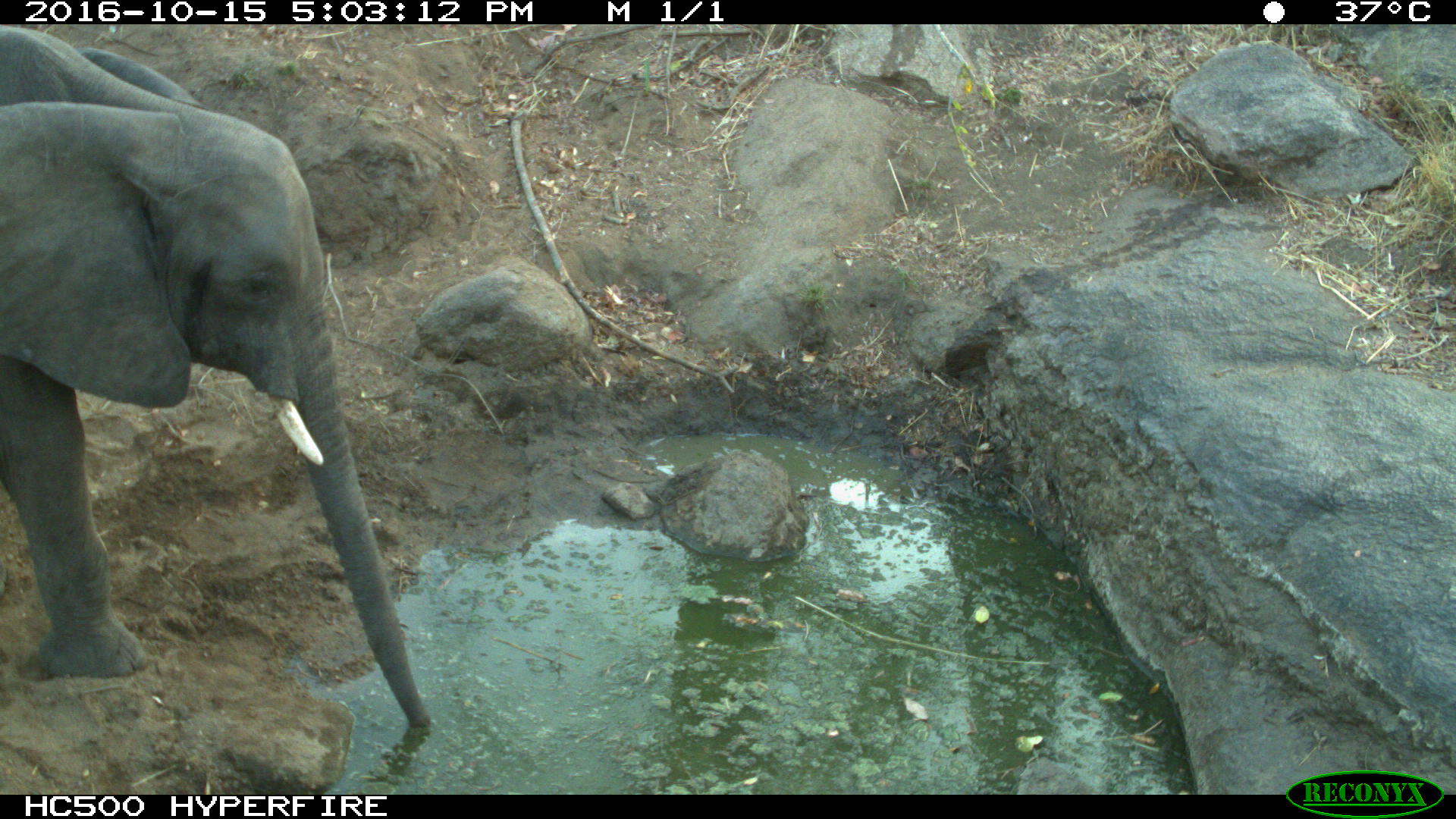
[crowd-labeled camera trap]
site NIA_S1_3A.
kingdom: Animalia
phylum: Chordata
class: Mammalia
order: Proboscidea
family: Elephantidae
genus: Loxodonta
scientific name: Loxodonta africana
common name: african bush elephant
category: elephant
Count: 1.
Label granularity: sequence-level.